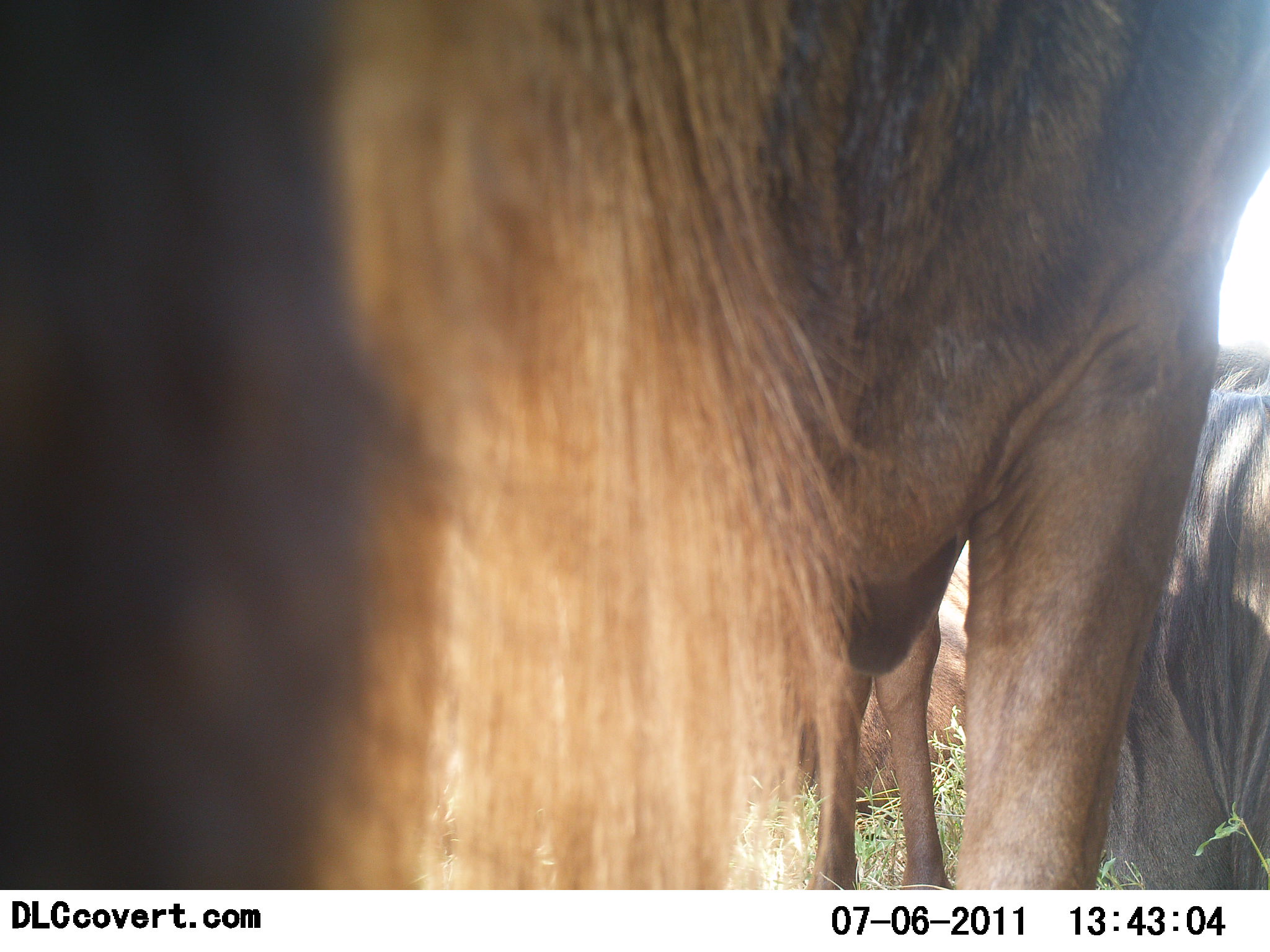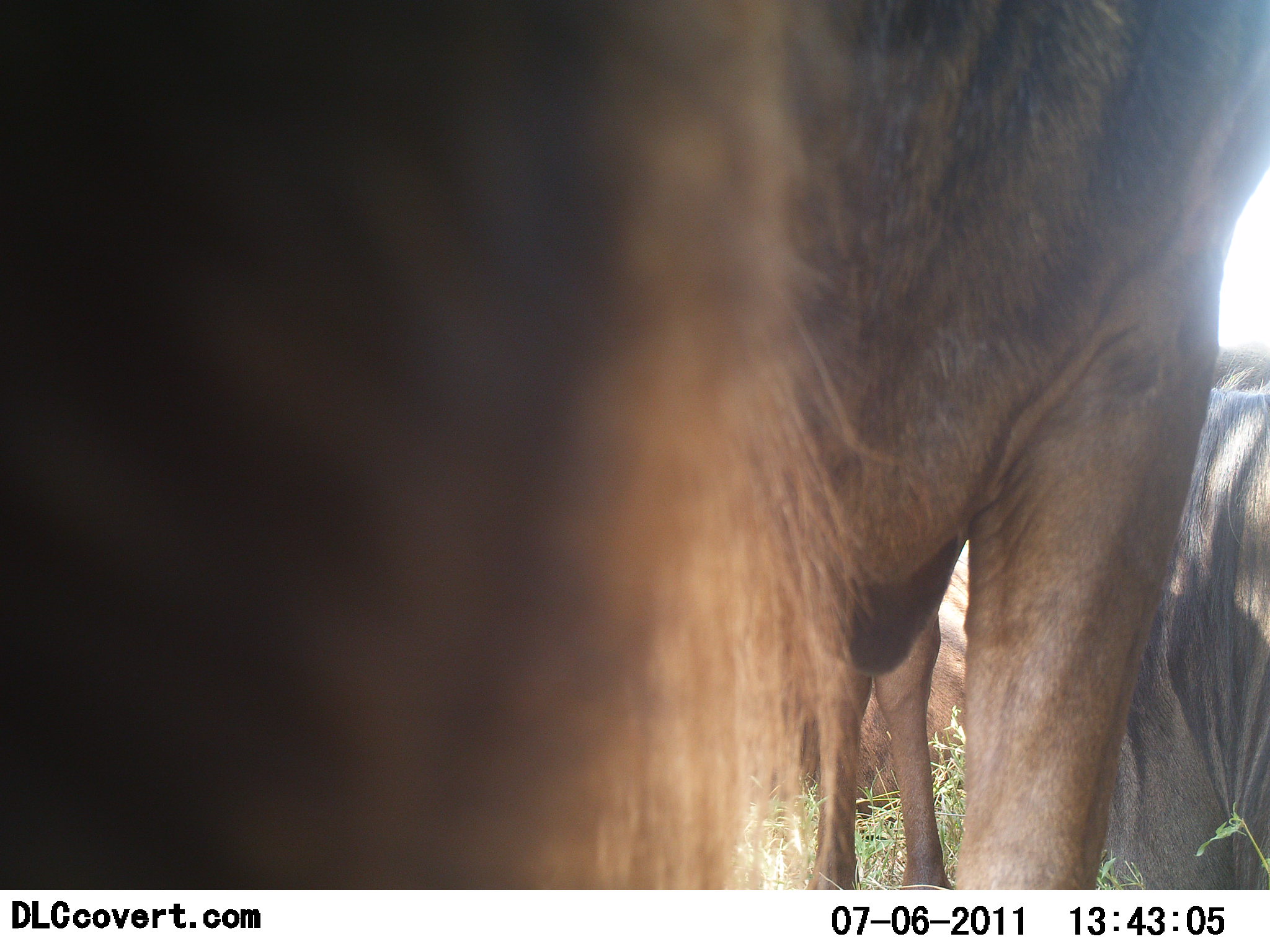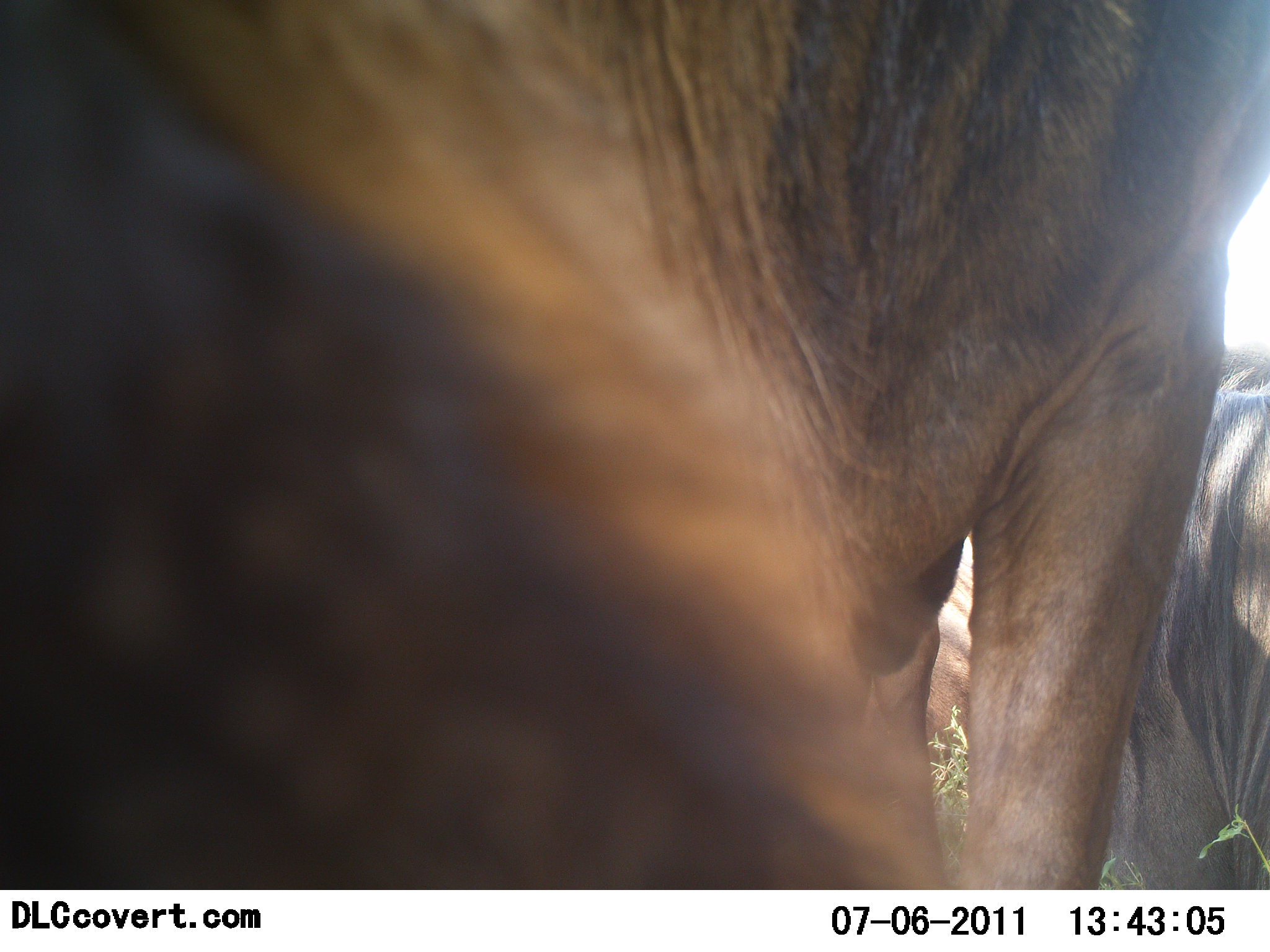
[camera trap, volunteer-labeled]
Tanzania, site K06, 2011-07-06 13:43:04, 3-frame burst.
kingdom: Animalia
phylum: Chordata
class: Mammalia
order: Artiodactyla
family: Bovidae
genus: Connochaetes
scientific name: Connochaetes taurinus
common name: blue wildebeest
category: wildebeest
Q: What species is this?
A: Wildebeest (blue wildebeest) (Connochaetes taurinus).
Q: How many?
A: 2.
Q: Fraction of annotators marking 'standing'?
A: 86%.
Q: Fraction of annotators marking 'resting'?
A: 29%.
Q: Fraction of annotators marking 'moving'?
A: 7%.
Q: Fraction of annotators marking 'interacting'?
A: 7%.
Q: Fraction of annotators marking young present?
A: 0%.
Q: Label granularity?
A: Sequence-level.